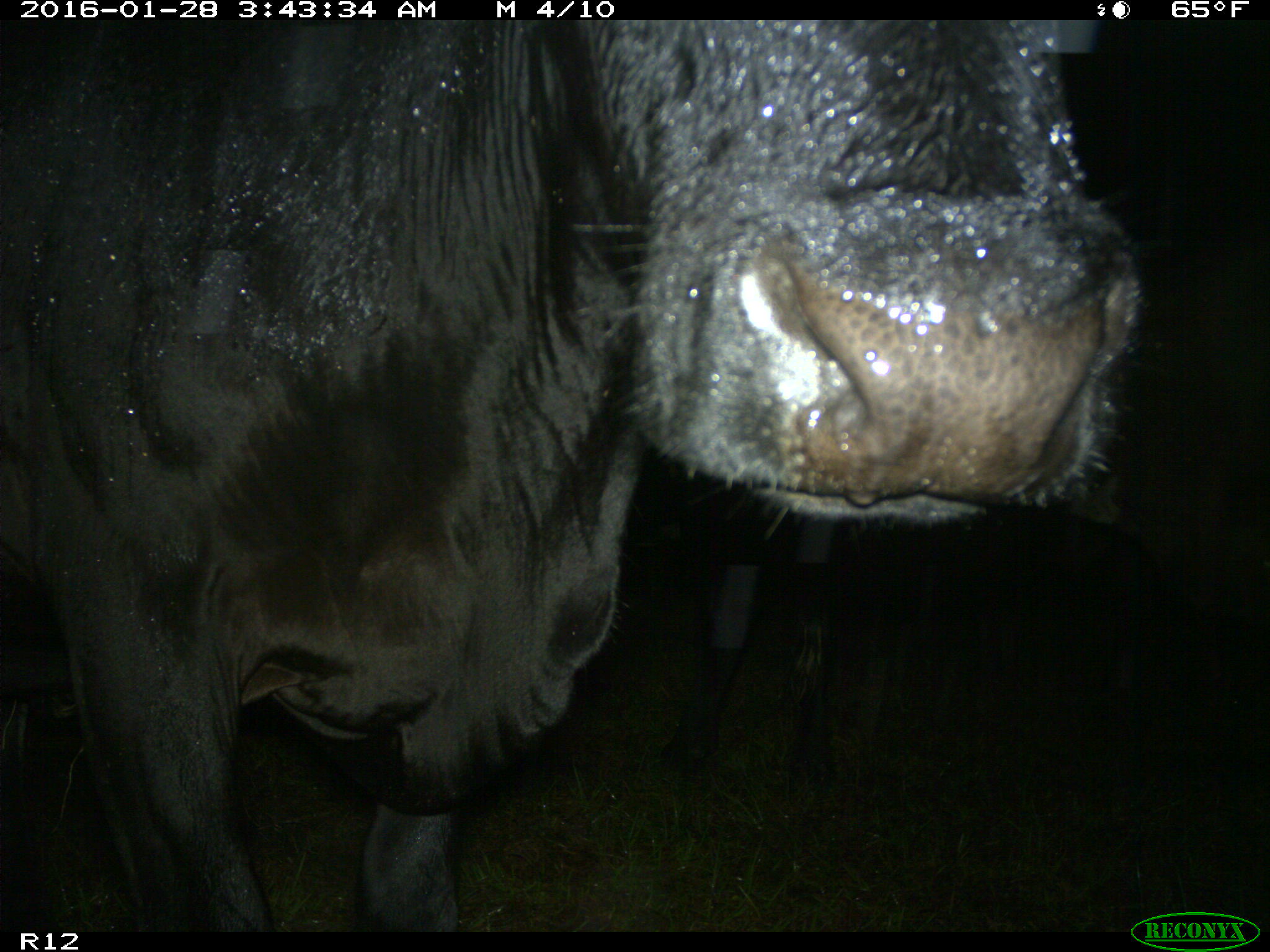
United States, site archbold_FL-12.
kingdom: Animalia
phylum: Chordata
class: Mammalia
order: Artiodactyla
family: Bovidae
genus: Bos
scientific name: Bos taurus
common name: domestic cow